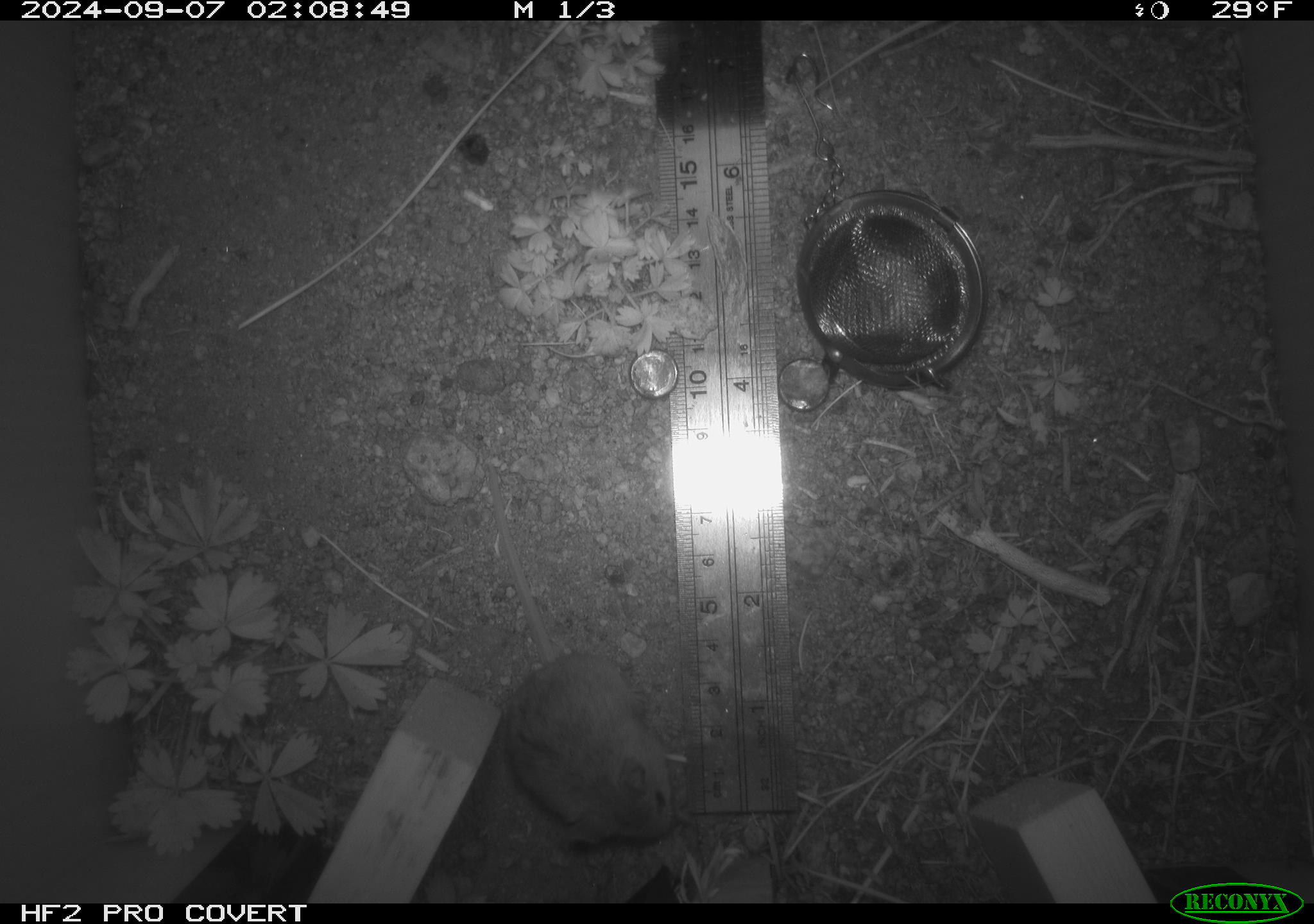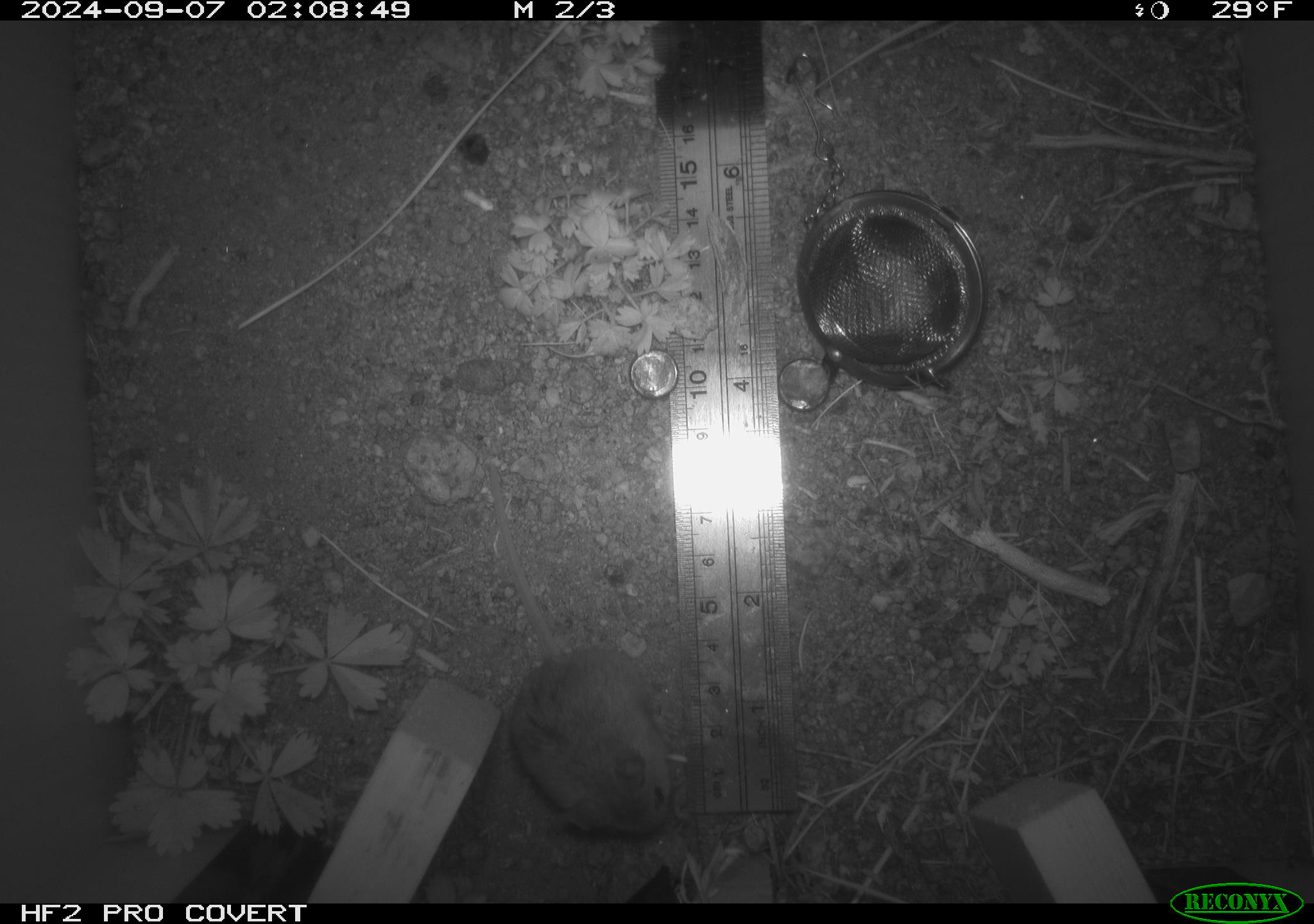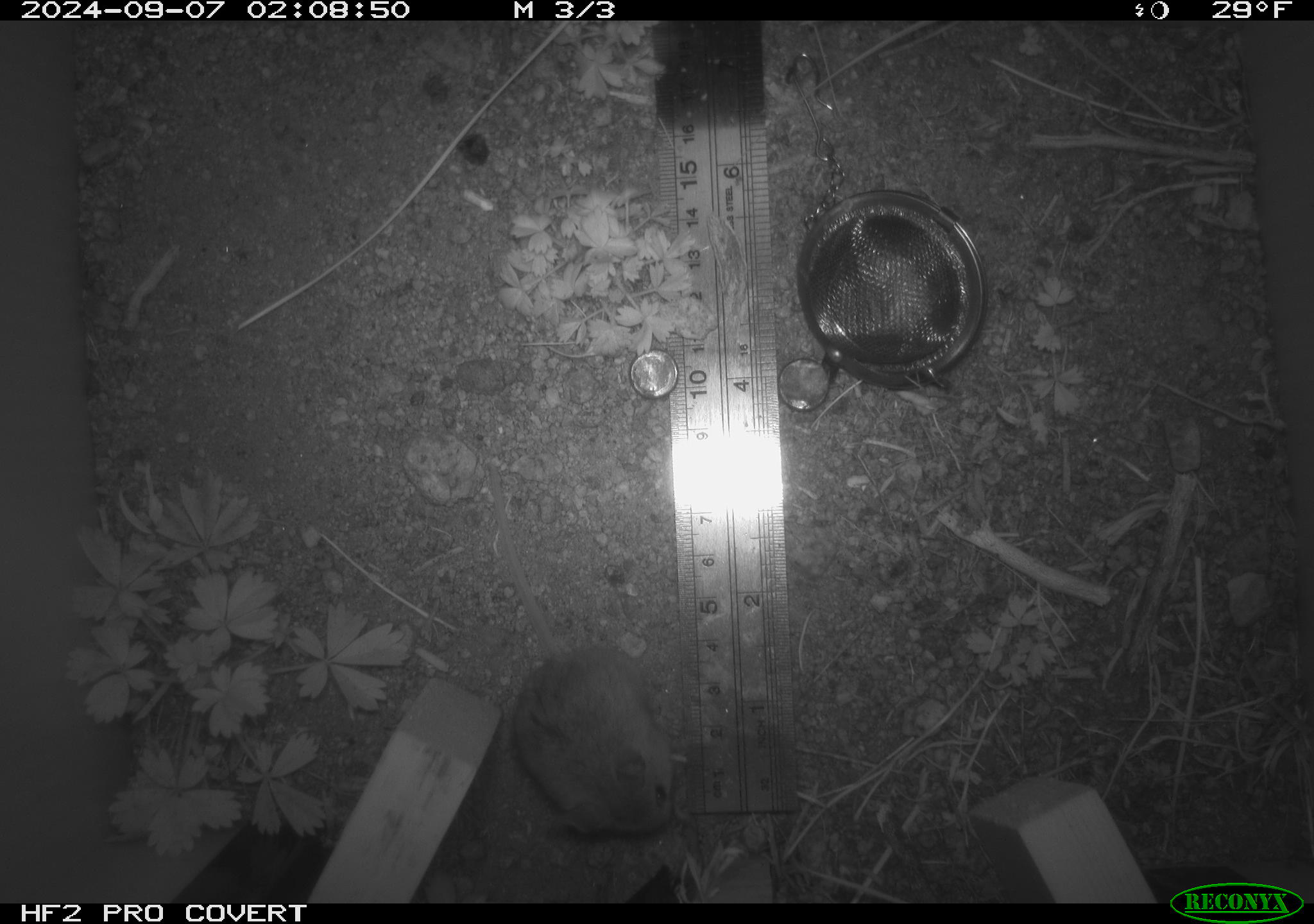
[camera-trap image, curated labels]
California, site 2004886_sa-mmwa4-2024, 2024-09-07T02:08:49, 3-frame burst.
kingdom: Animalia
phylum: Chordata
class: Mammalia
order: Rodentia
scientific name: Rodentia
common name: mouse species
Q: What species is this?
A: Mouse species (Rodentia).